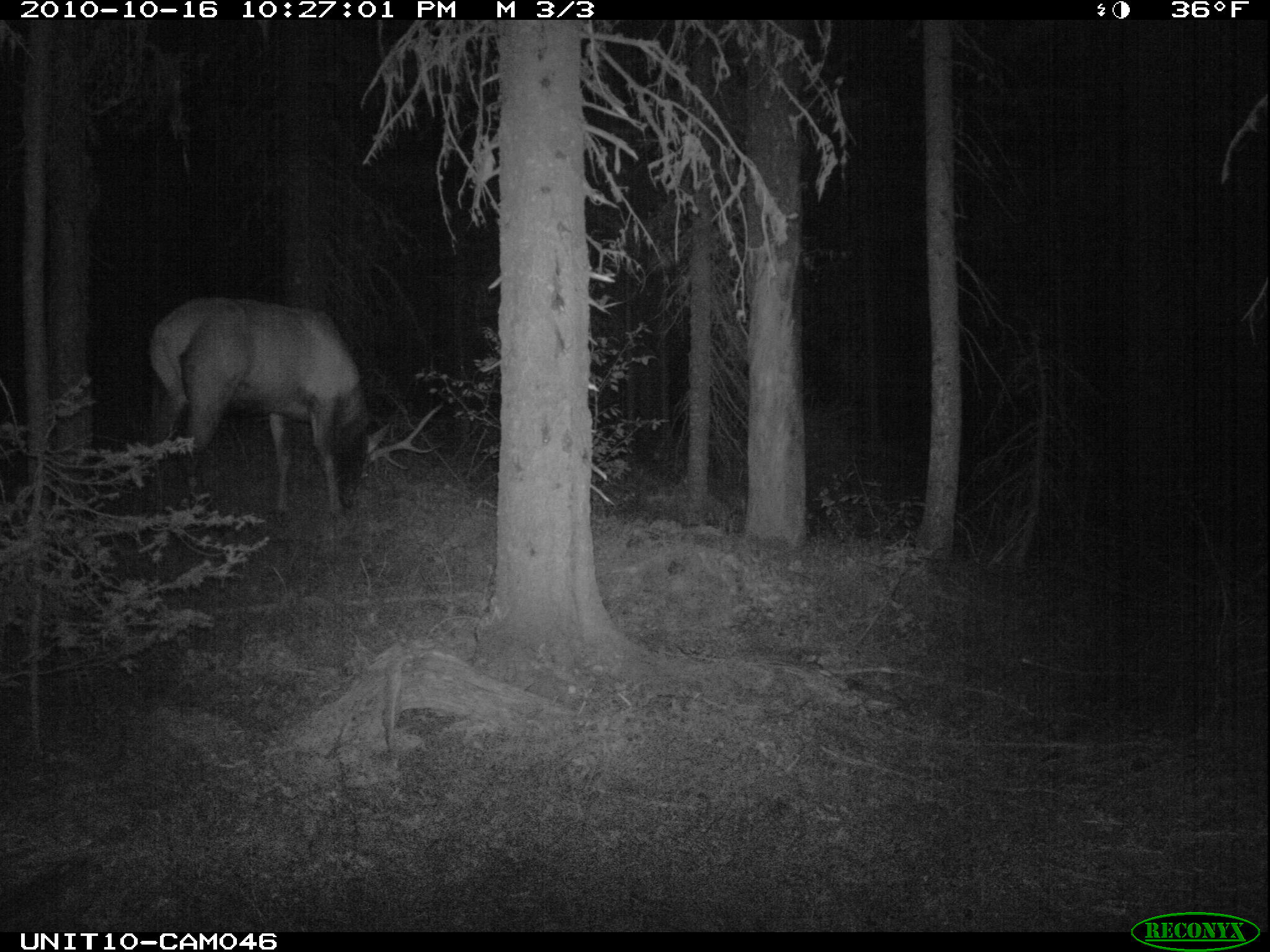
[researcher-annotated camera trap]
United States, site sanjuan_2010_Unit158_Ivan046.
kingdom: Animalia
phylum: Chordata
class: Mammalia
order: Artiodactyla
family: Cervidae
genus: Cervus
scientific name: Cervus elaphus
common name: red deer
Cervus elaphus (red deer).